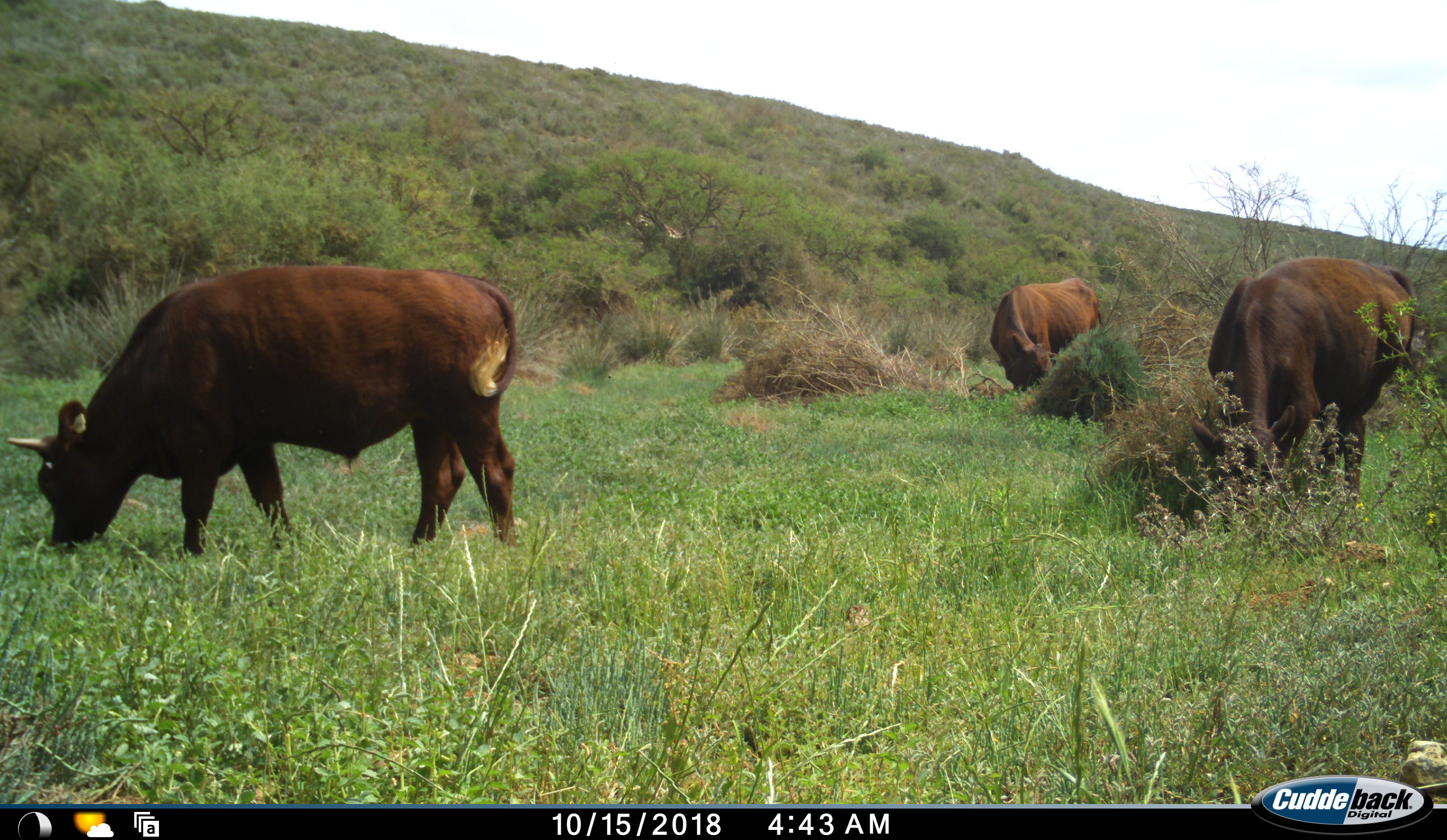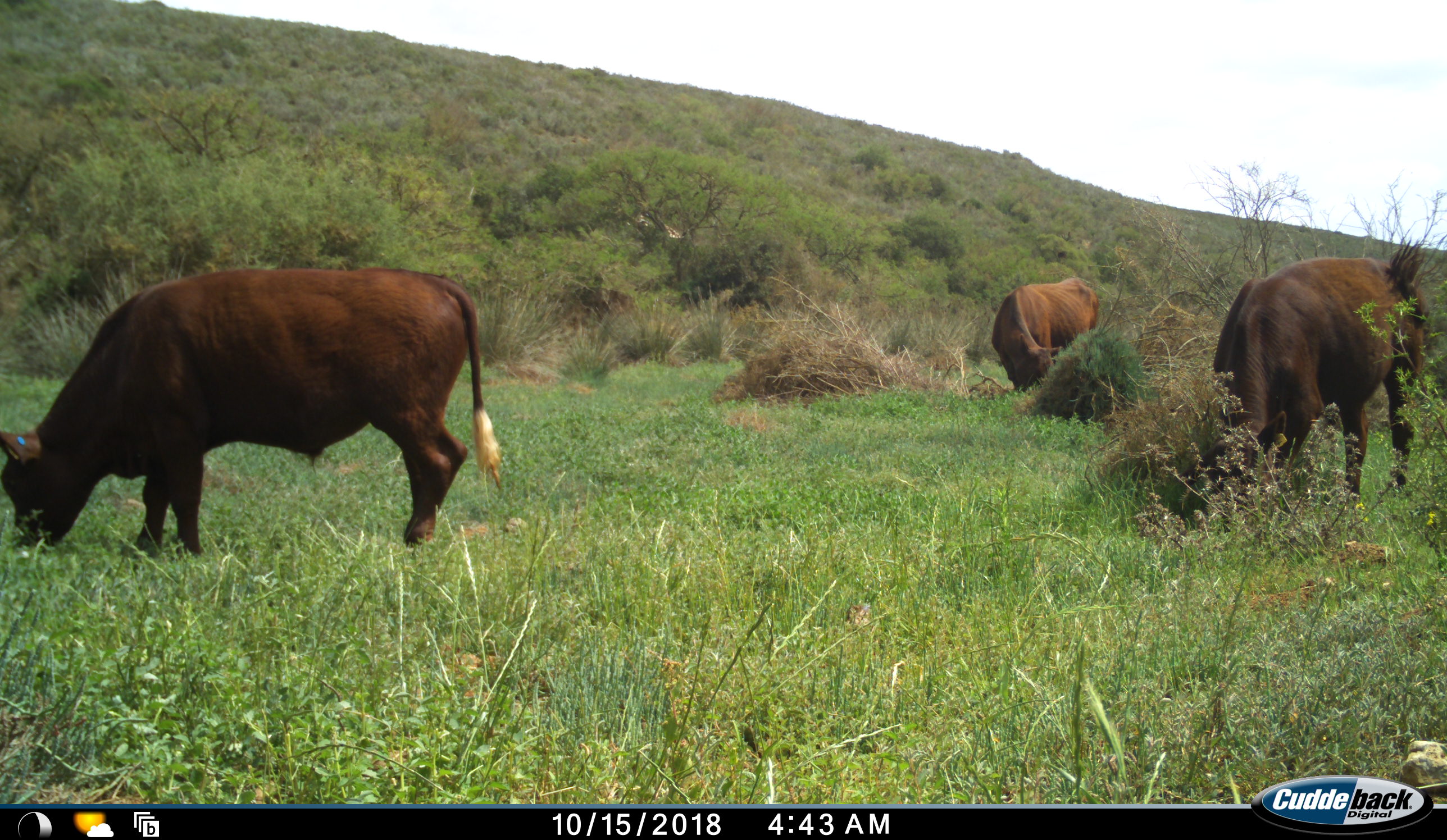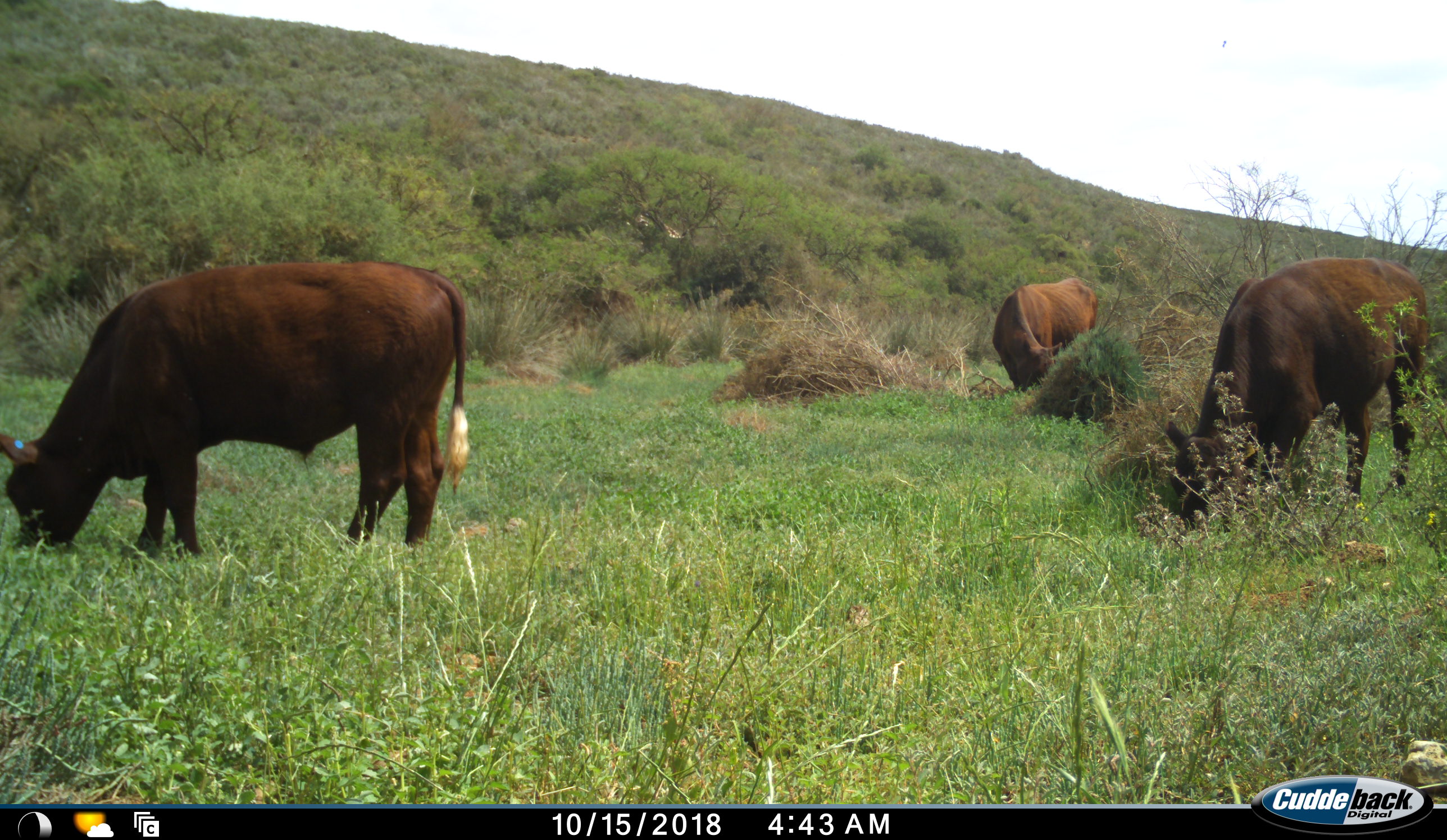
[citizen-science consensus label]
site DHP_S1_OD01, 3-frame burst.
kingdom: Animalia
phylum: Chordata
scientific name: Vertebrata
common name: domestic animal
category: domesticanimal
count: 3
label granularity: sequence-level